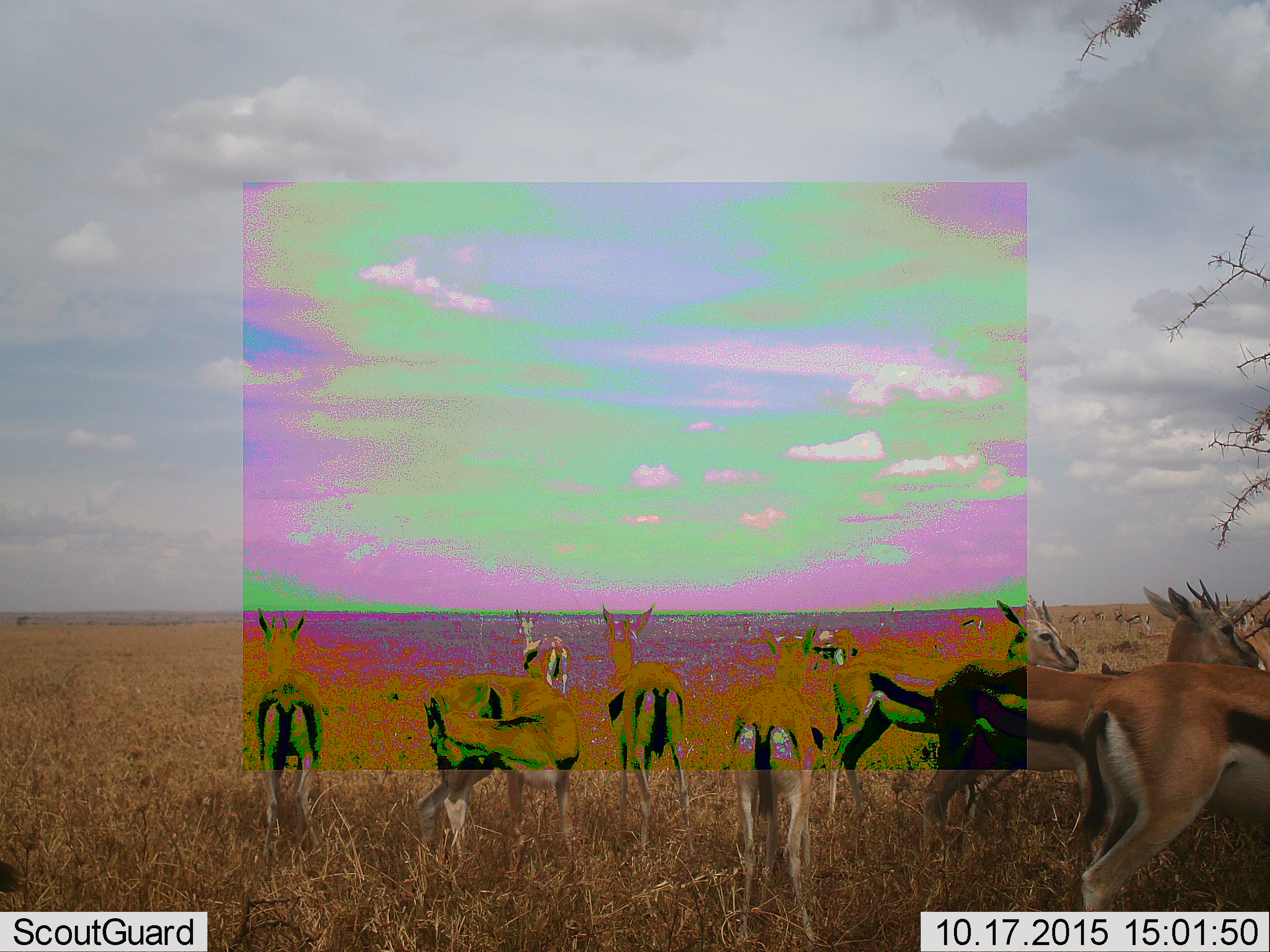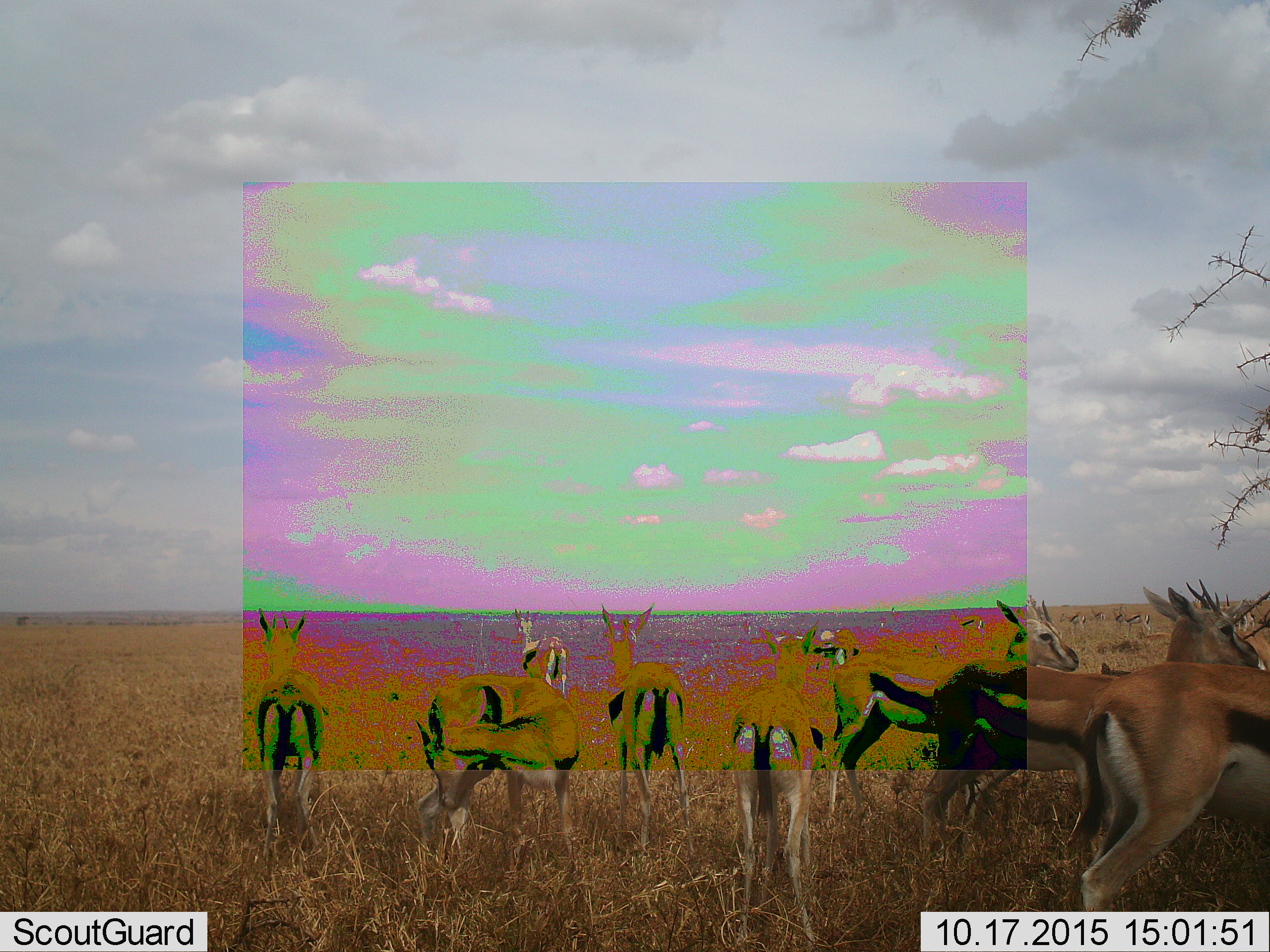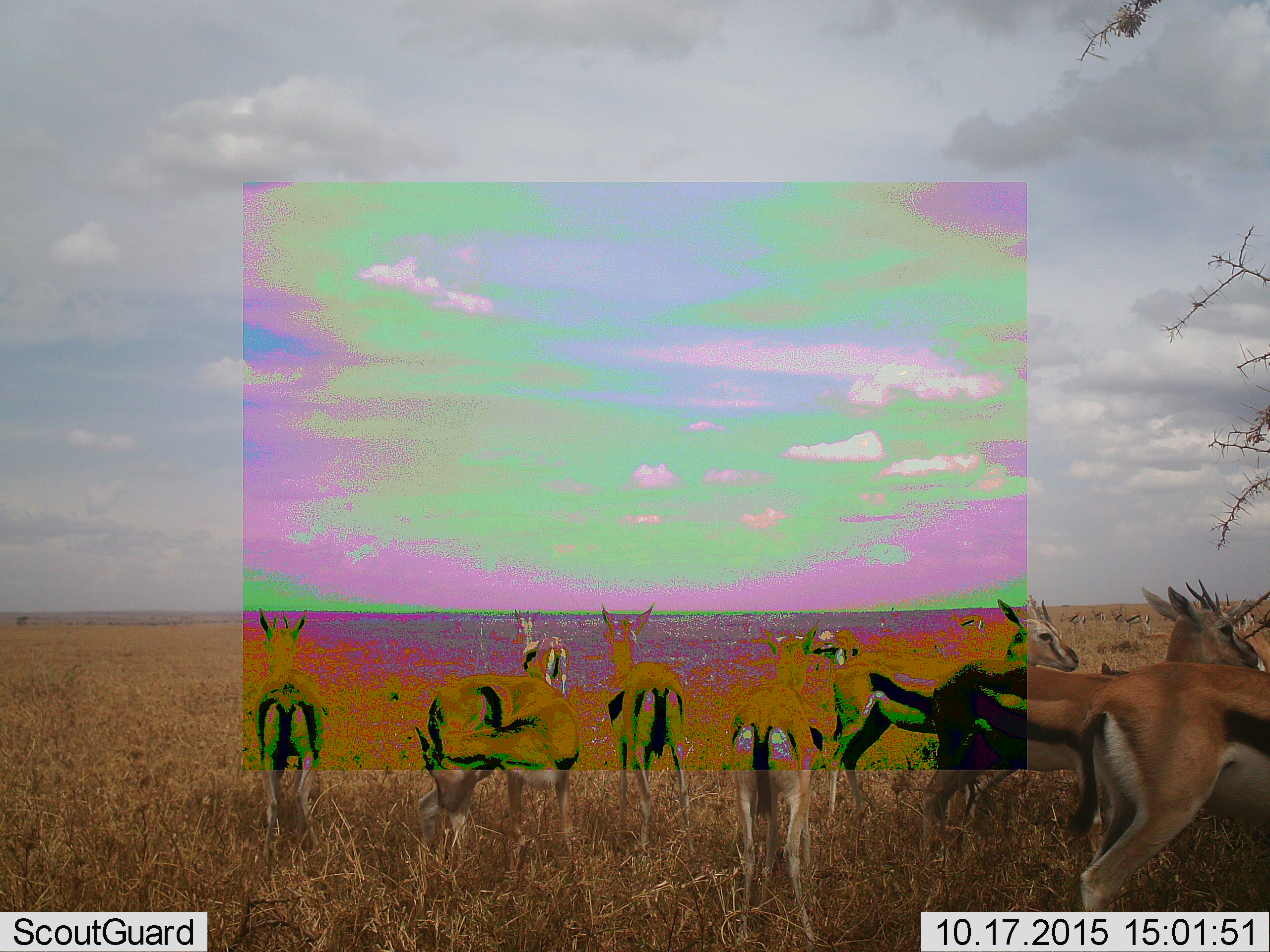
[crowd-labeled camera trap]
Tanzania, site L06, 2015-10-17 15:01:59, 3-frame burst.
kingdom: Animalia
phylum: Chordata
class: Mammalia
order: Artiodactyla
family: Bovidae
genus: Eudorcas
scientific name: Eudorcas thomsonii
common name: thomson's gazelle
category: gazellethomsons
Gazellethomsons (thomson's gazelle) (Eudorcas thomsonii), count 11-50. Behavior (volunteer vote fractions): standing 89%, resting 11%, moving 22%, interacting 11%. Young present (vote fraction): 22%. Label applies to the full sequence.